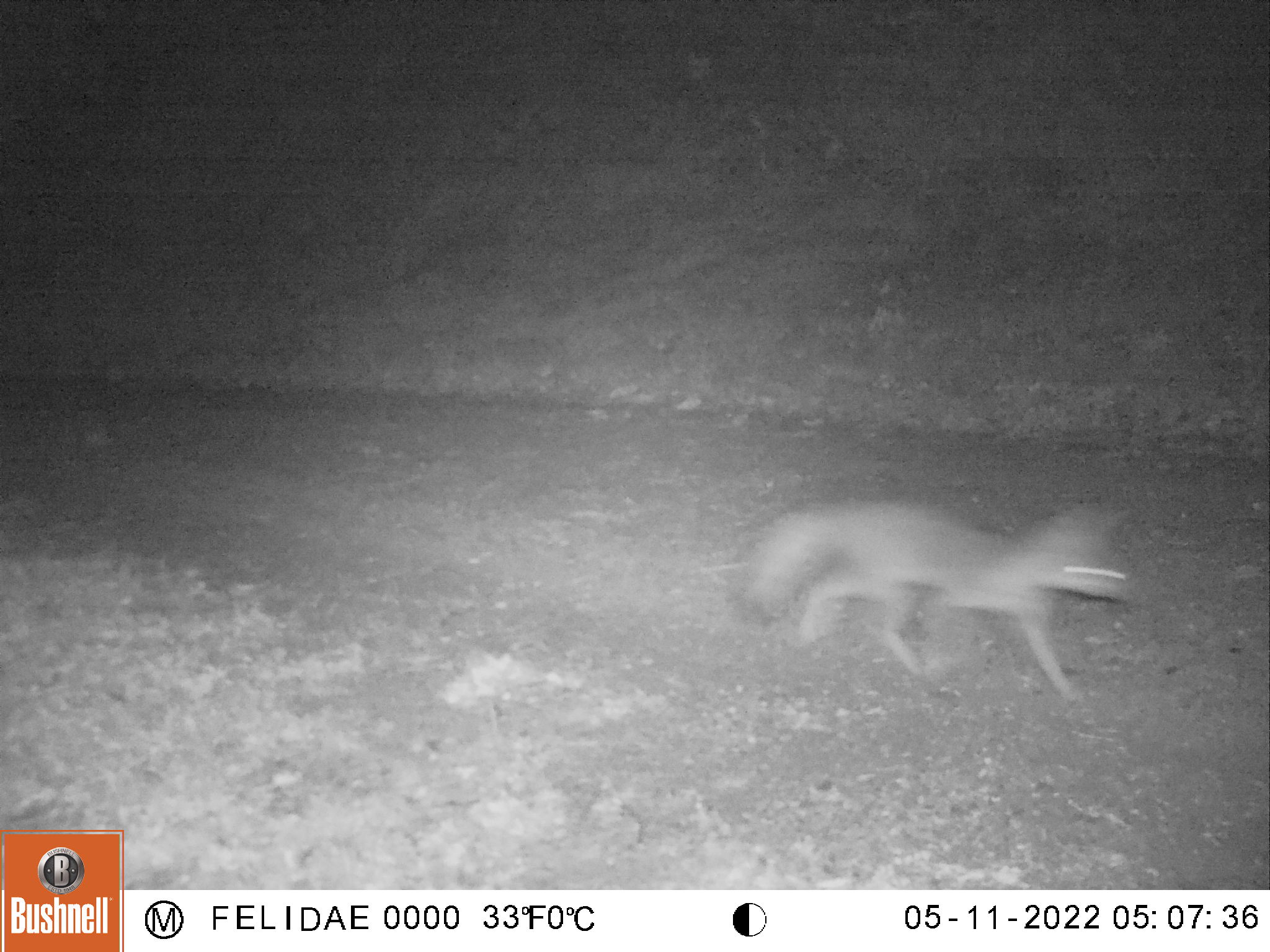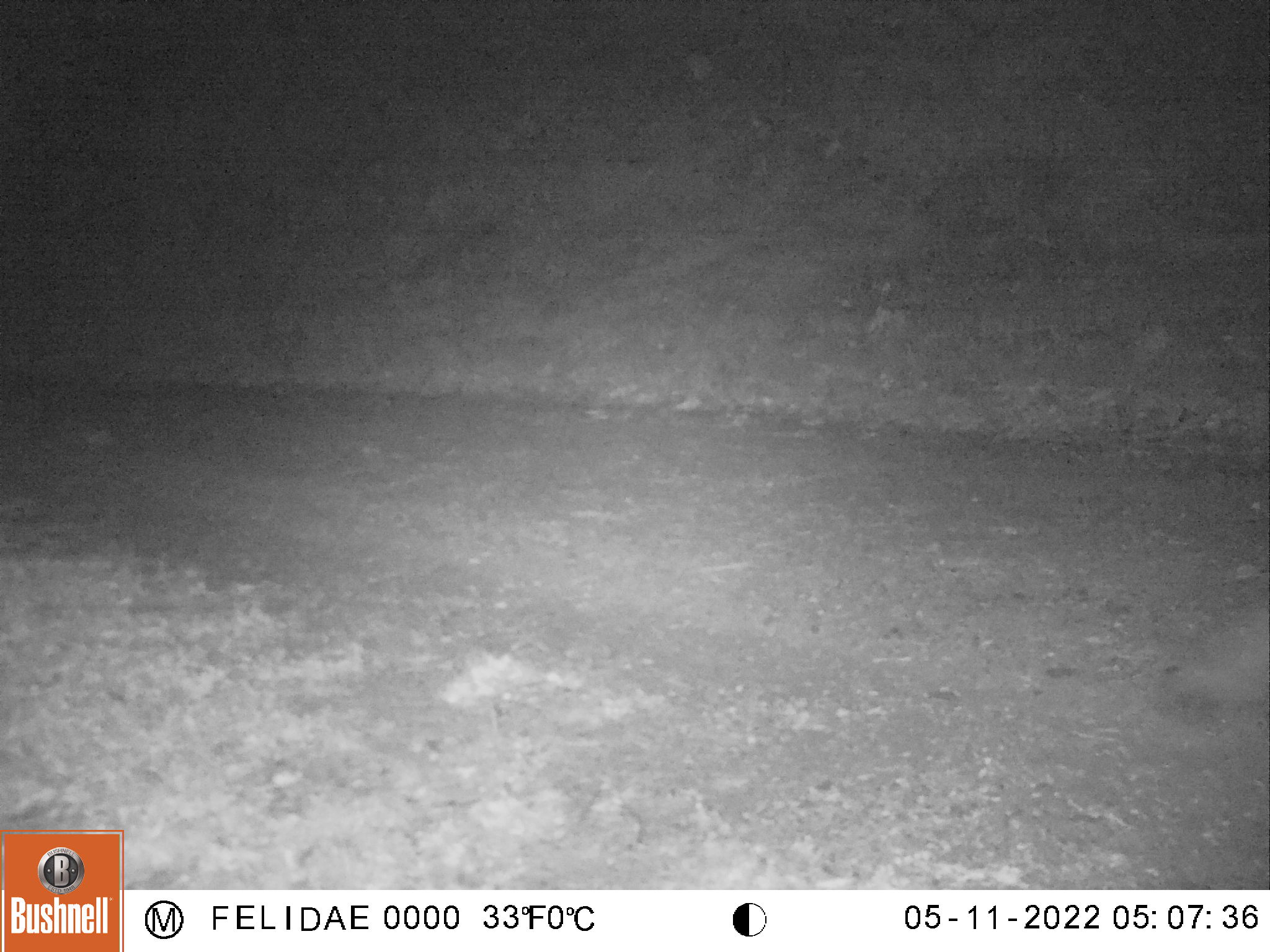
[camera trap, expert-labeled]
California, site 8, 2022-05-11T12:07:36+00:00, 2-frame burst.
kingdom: Animalia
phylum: Chordata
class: Mammalia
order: Carnivora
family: Canidae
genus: Urocyon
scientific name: Urocyon cinereoargenteus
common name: gray fox